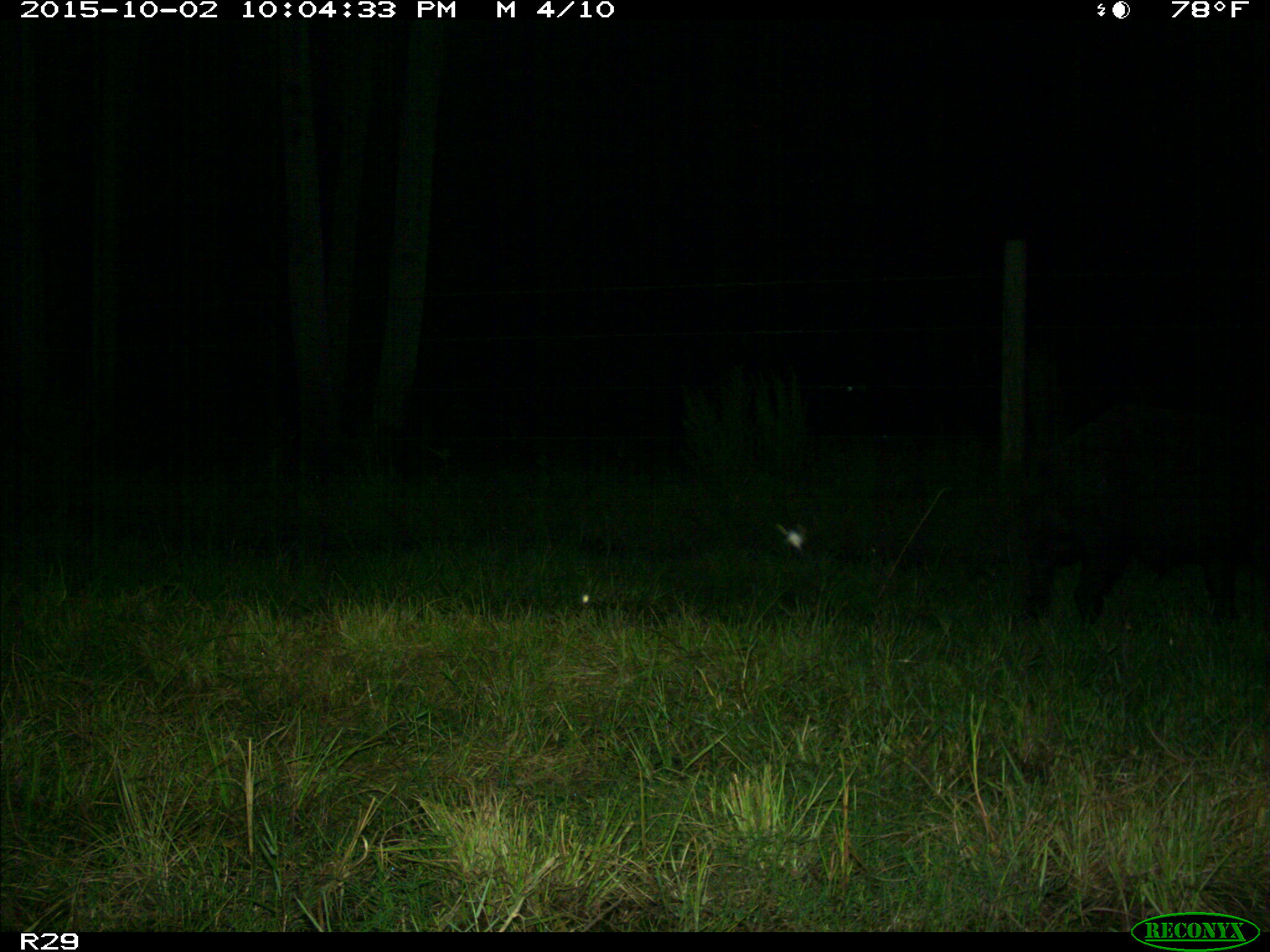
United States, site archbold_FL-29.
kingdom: Animalia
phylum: Chordata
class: Mammalia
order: Artiodactyla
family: Suidae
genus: Sus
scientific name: Sus scrofa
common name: wild boar